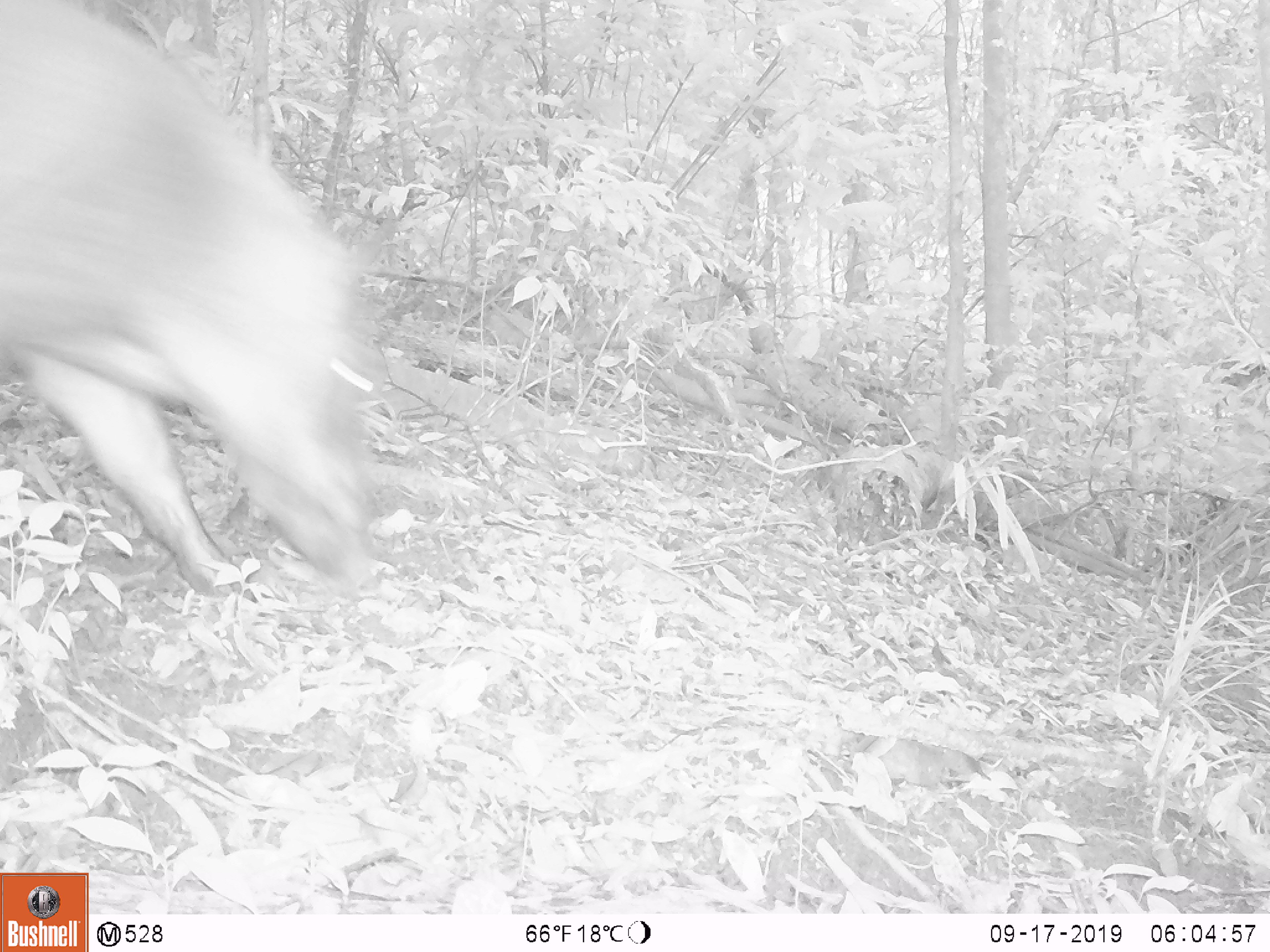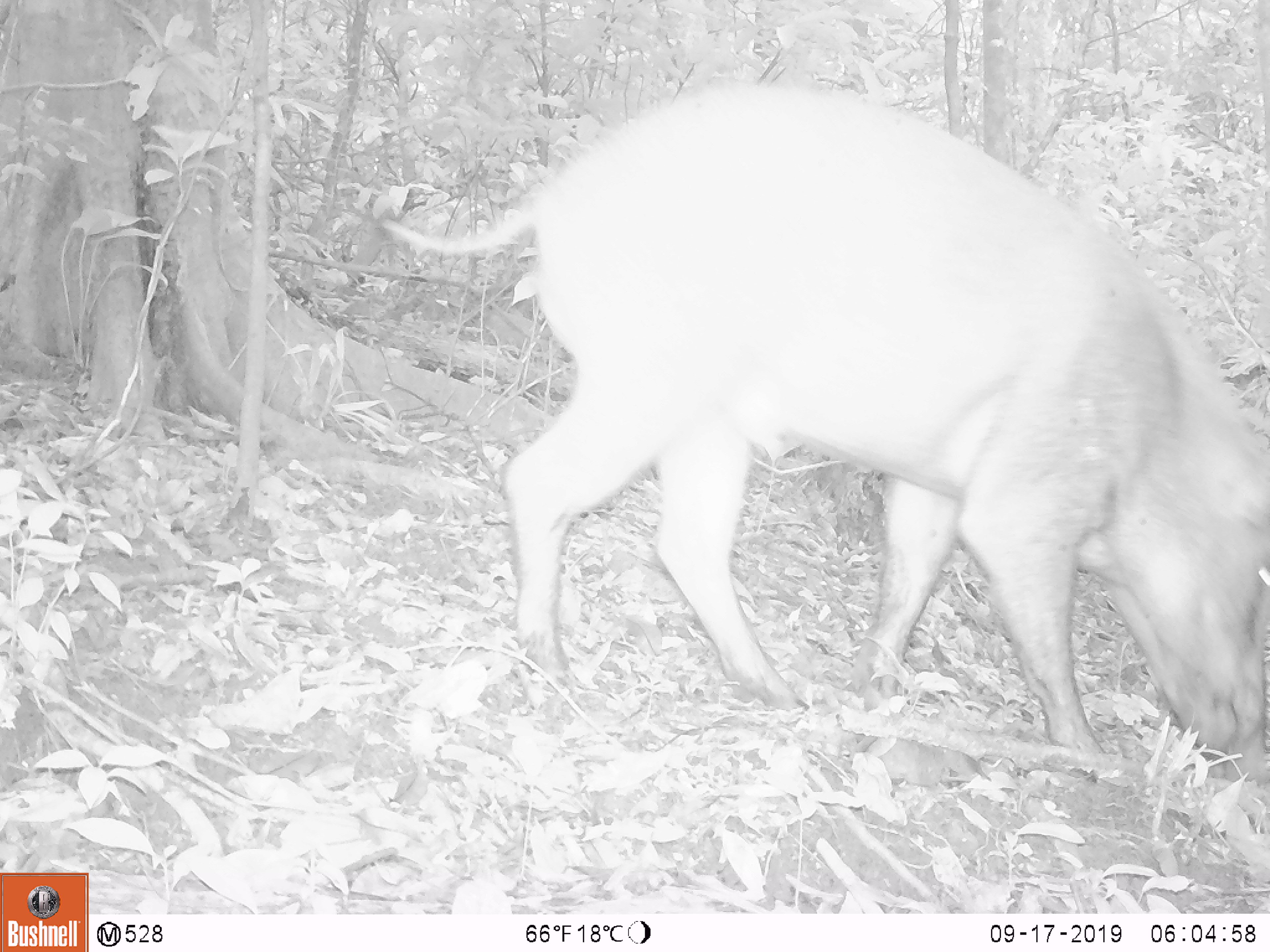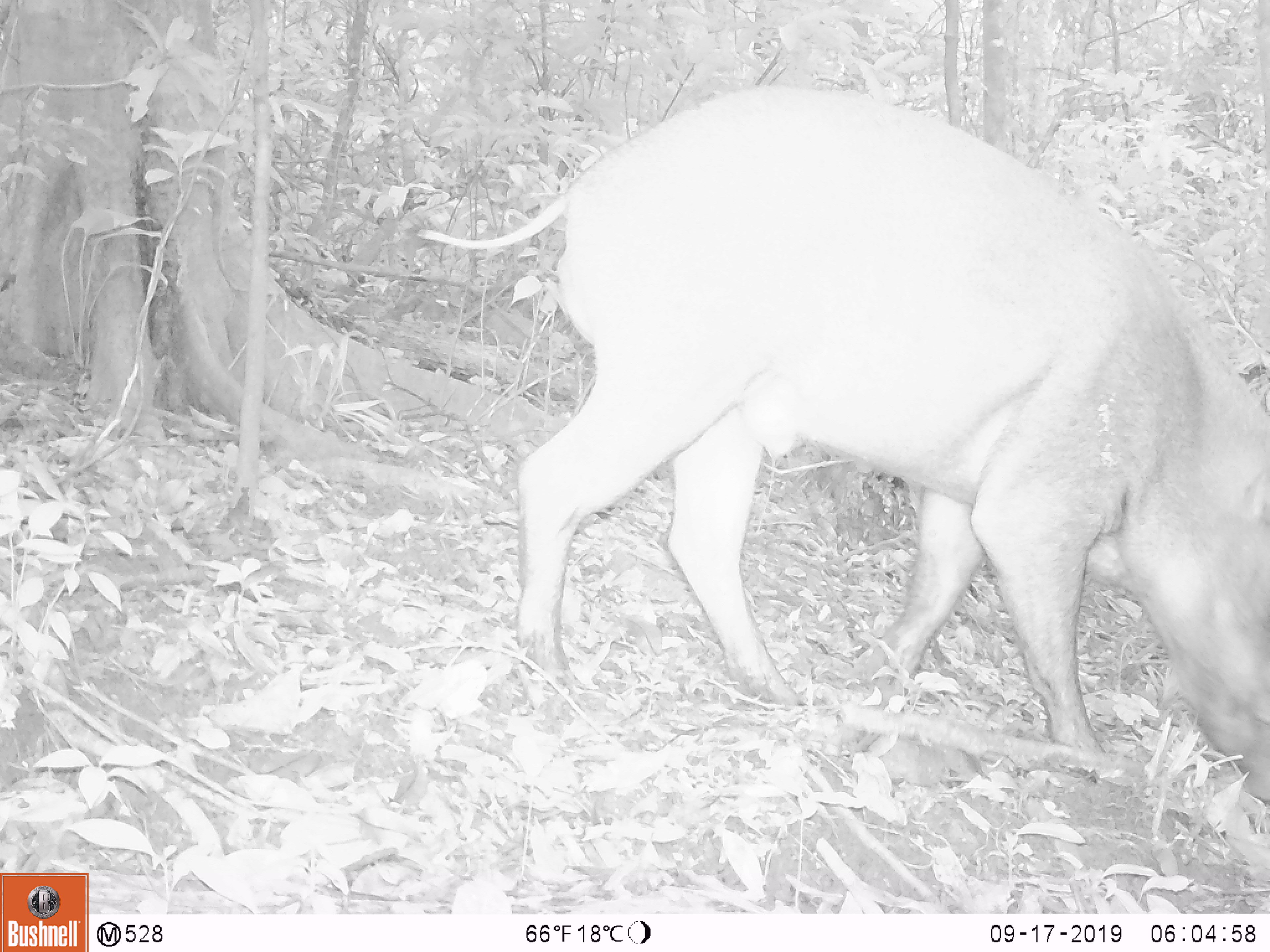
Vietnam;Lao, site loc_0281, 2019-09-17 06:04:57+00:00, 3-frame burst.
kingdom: Animalia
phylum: Chordata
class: Mammalia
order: Artiodactyla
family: Suidae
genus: Sus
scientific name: Sus scrofa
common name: eurasian wild pig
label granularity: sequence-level